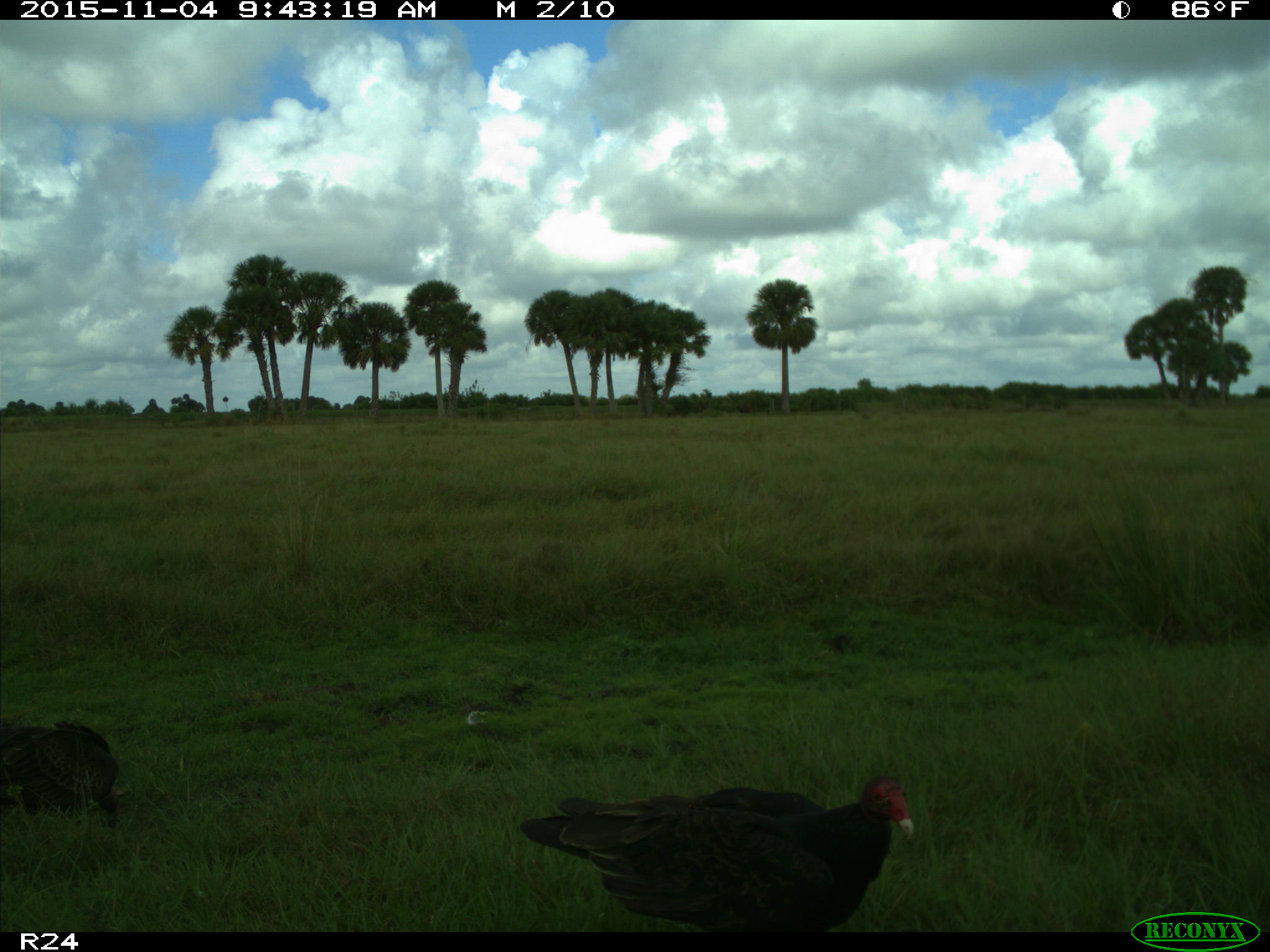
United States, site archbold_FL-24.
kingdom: Animalia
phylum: Chordata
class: Aves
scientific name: Aves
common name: birds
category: unidentified bird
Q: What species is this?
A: Unidentified bird (birds) (Aves).